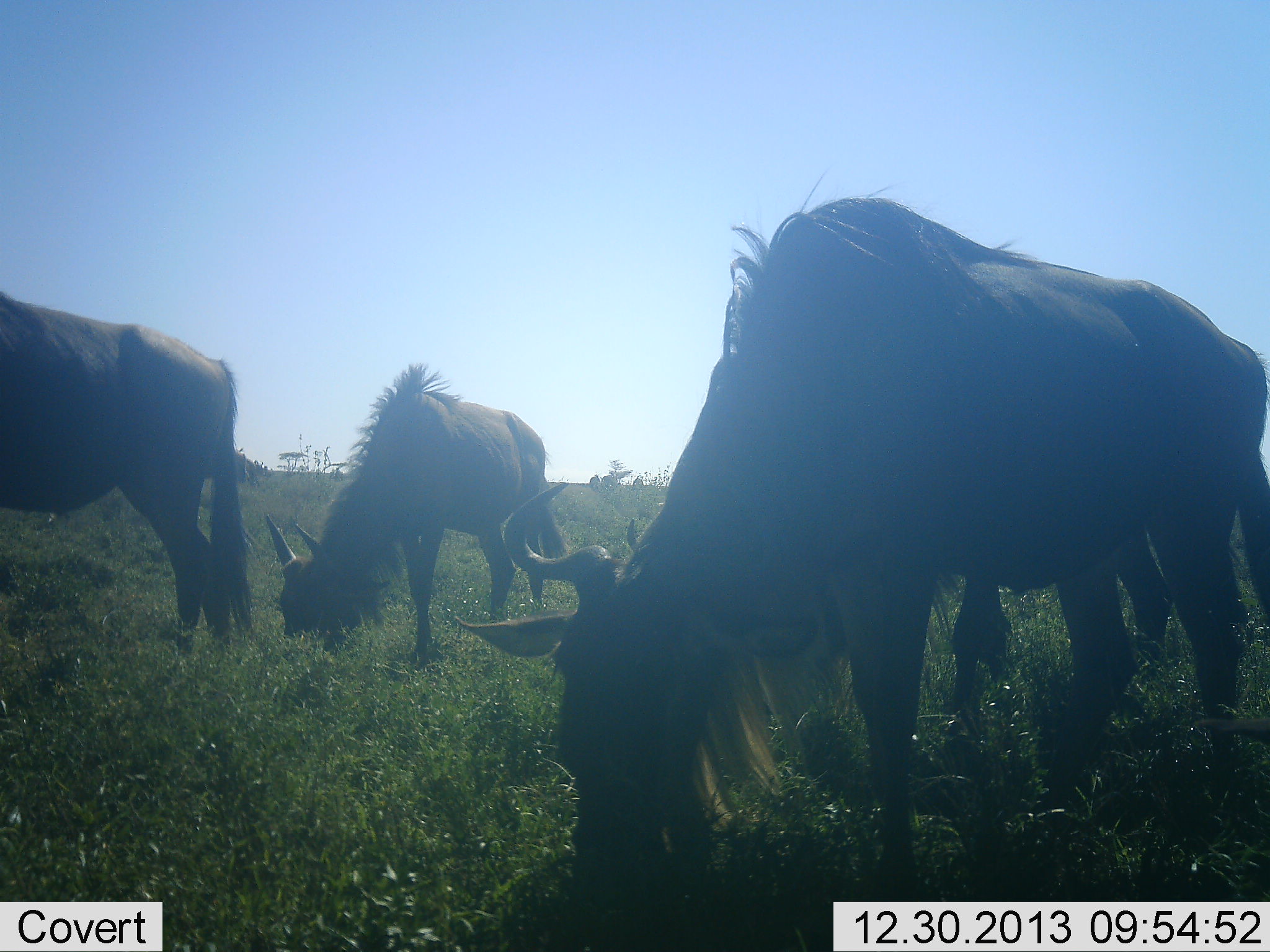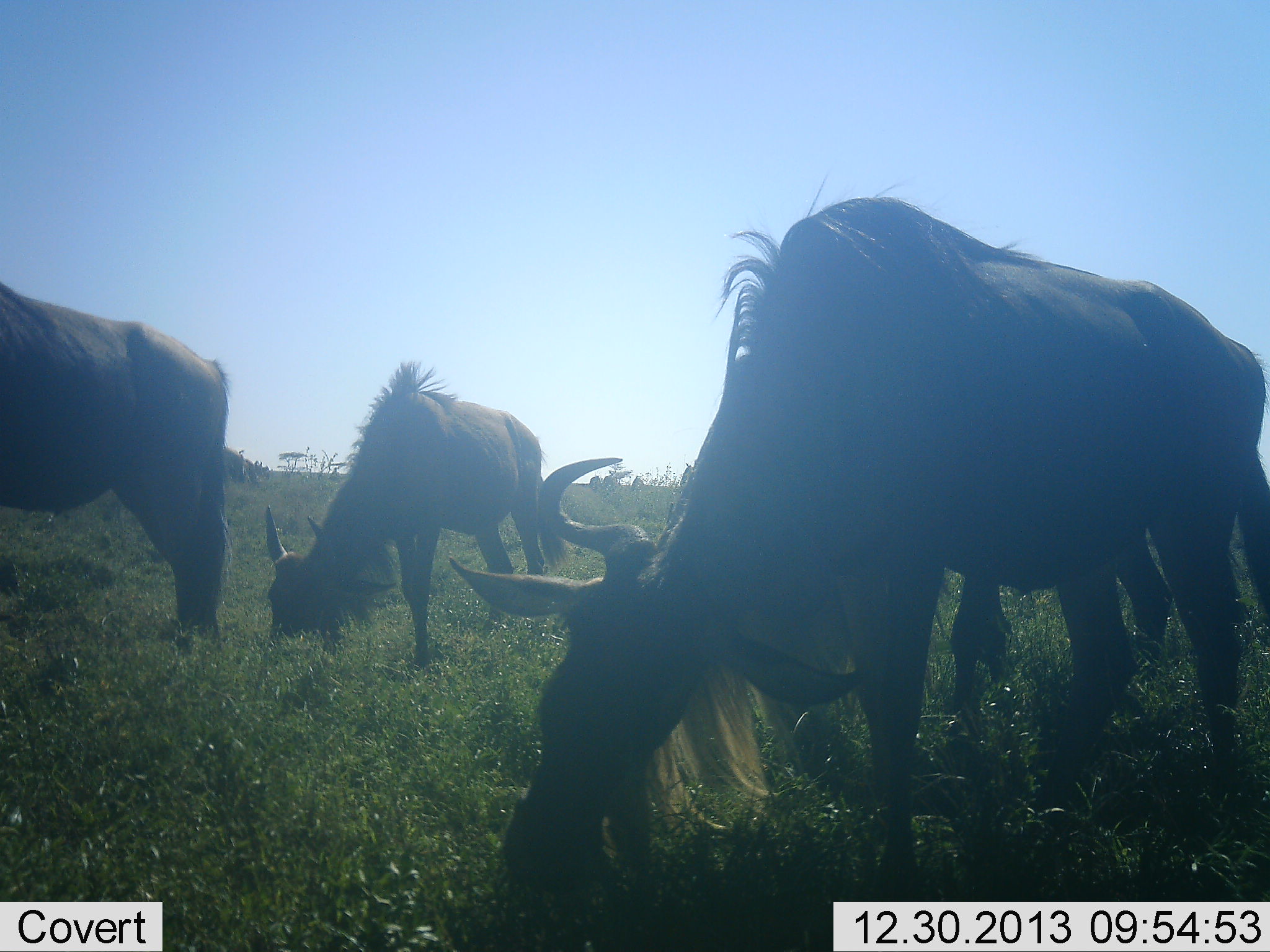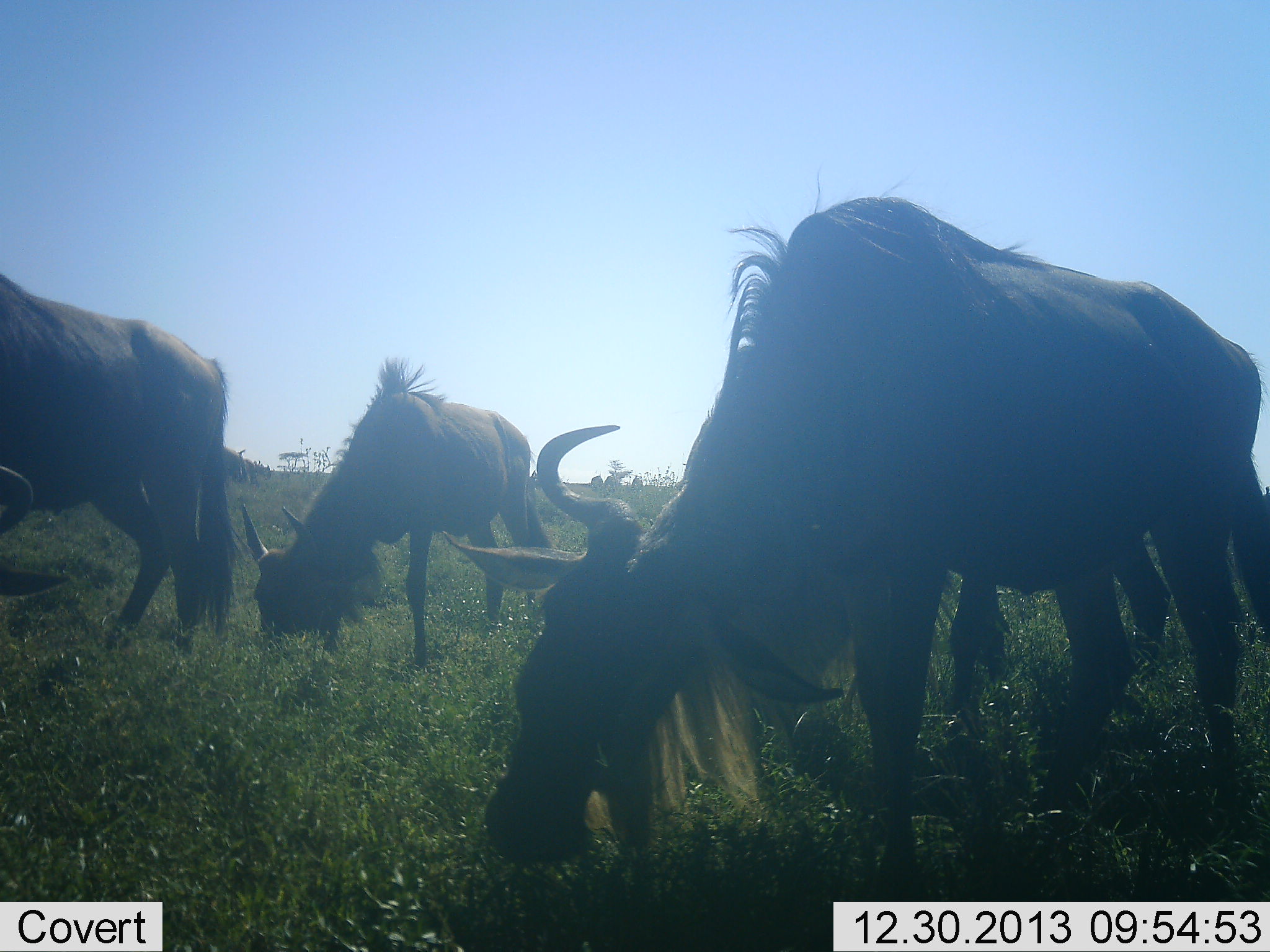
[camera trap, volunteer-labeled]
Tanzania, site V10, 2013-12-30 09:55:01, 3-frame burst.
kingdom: Animalia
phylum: Chordata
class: Mammalia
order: Artiodactyla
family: Bovidae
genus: Connochaetes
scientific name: Connochaetes taurinus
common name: blue wildebeest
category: wildebeest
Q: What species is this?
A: Wildebeest (blue wildebeest) (Connochaetes taurinus).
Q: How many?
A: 4.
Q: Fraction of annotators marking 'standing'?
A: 20%.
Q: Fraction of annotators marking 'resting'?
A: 0%.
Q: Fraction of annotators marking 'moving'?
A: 0%.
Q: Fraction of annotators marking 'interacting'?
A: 0%.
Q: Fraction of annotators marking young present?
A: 0%.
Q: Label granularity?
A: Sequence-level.